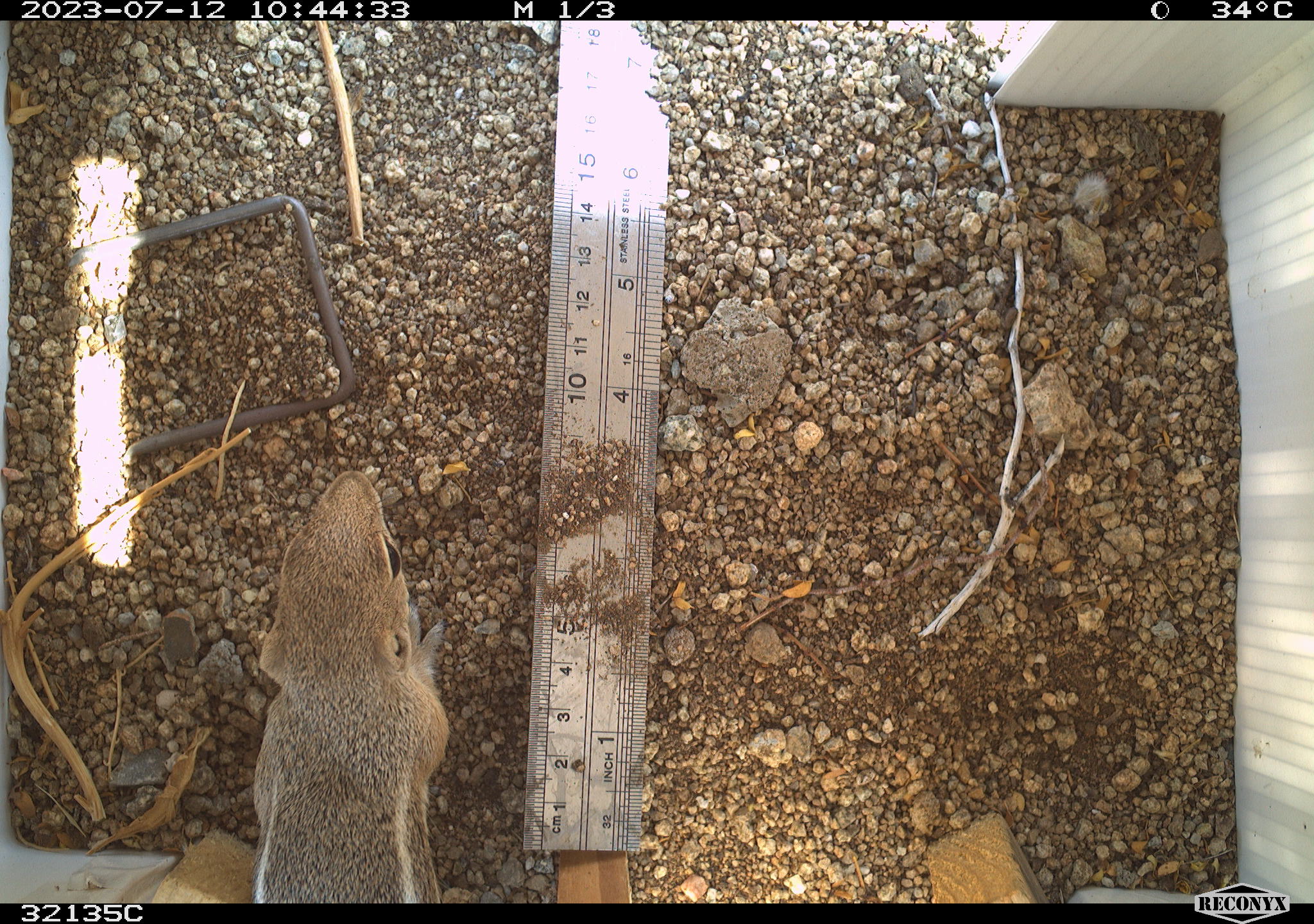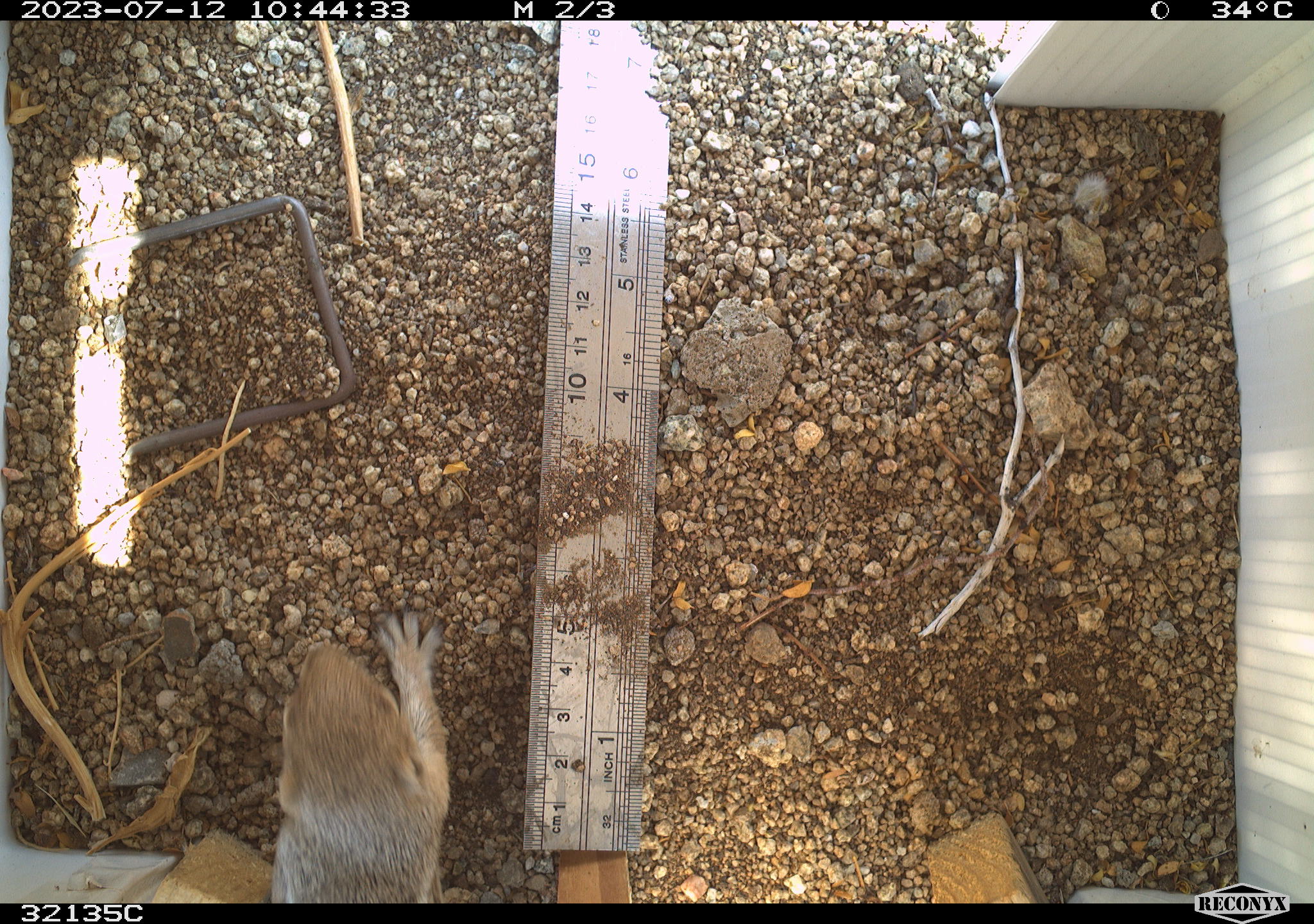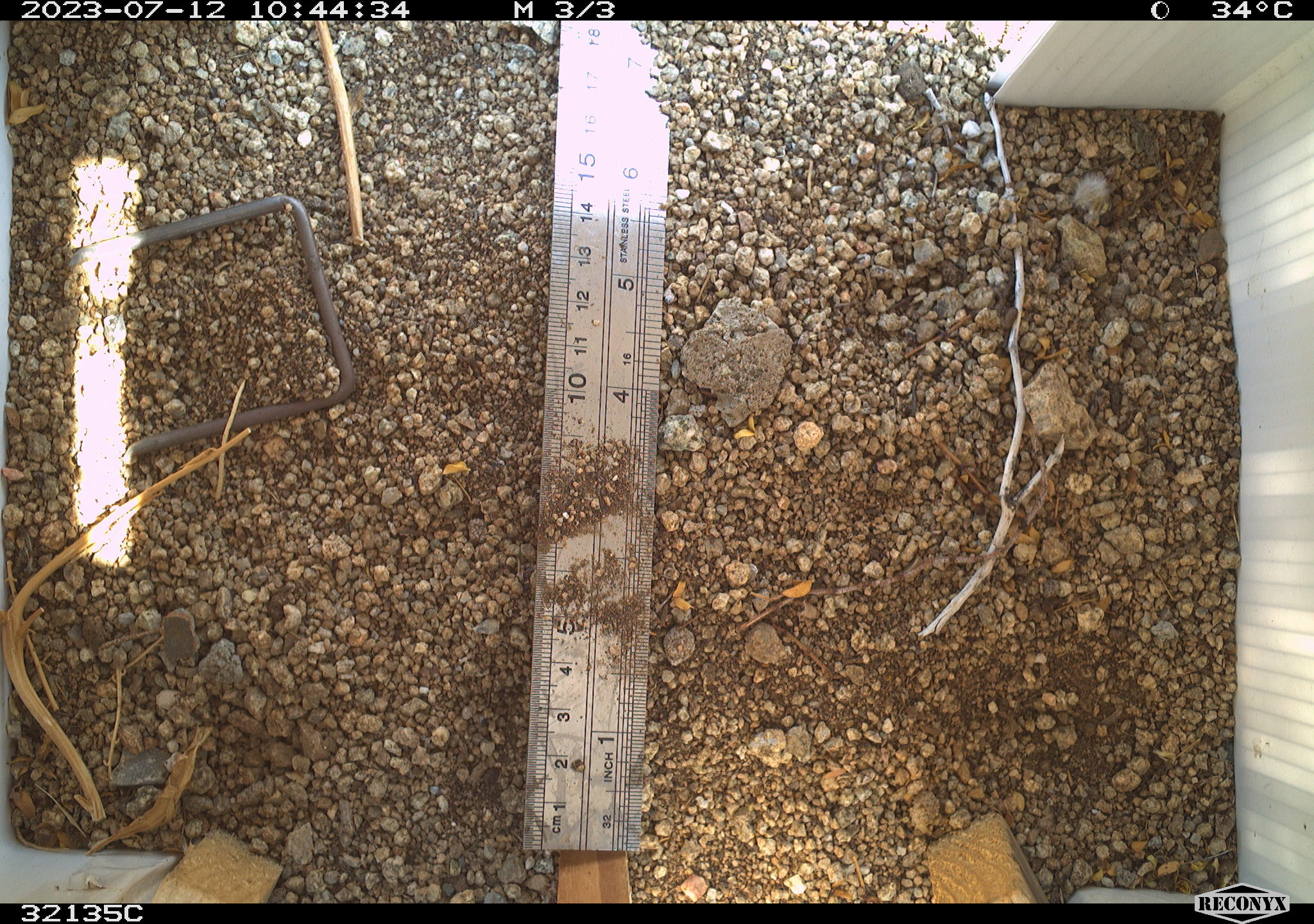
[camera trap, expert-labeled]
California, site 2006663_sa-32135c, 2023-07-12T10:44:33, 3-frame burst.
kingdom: Animalia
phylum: Chordata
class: Mammalia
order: Rodentia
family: Sciuridae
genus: Ammospermophilus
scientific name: Ammospermophilus leucurus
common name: white-tailed antelope squirrel